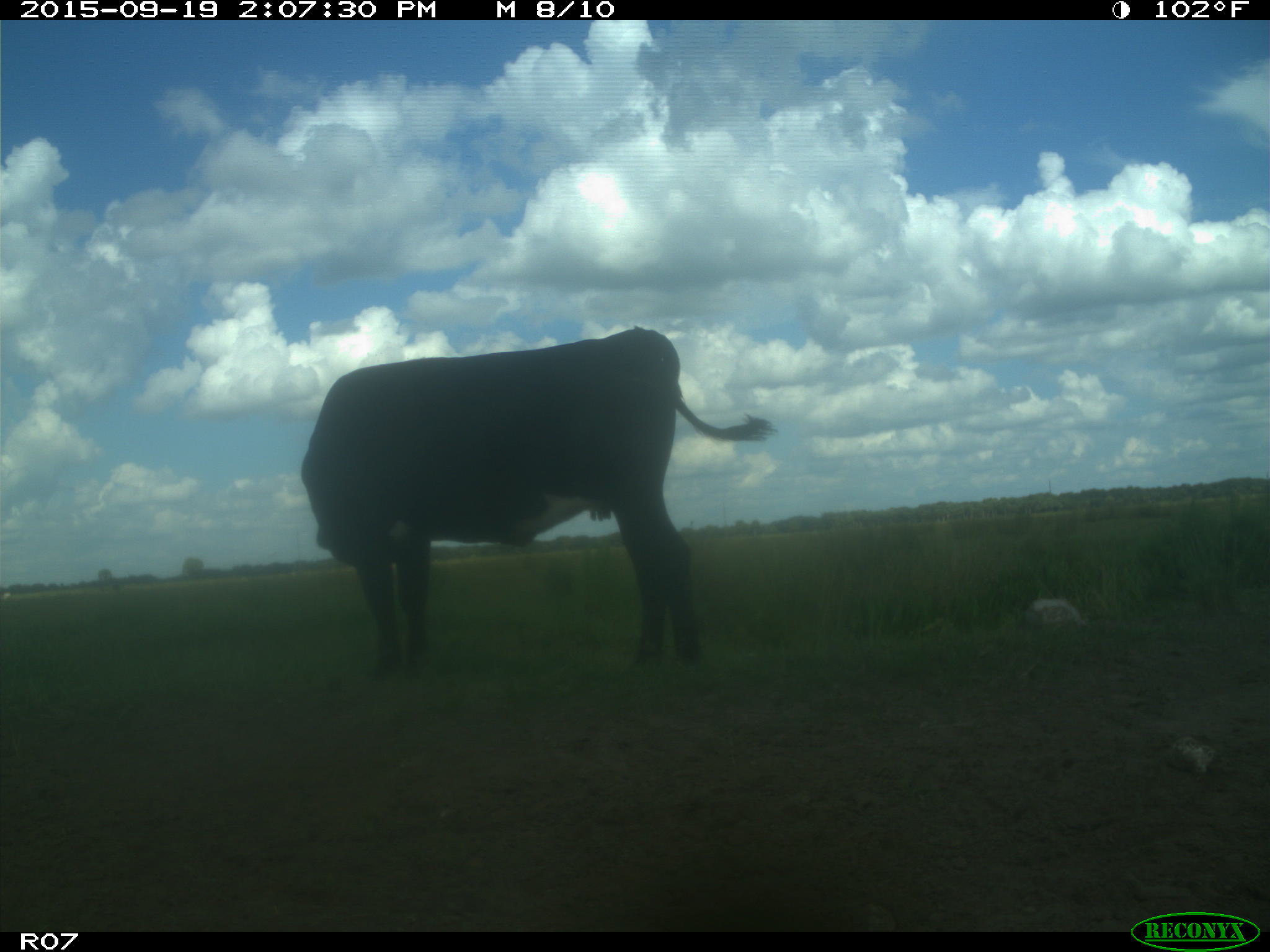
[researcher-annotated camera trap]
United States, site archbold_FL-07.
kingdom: Animalia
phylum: Chordata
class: Mammalia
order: Artiodactyla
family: Bovidae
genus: Bos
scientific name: Bos taurus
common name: domestic cow